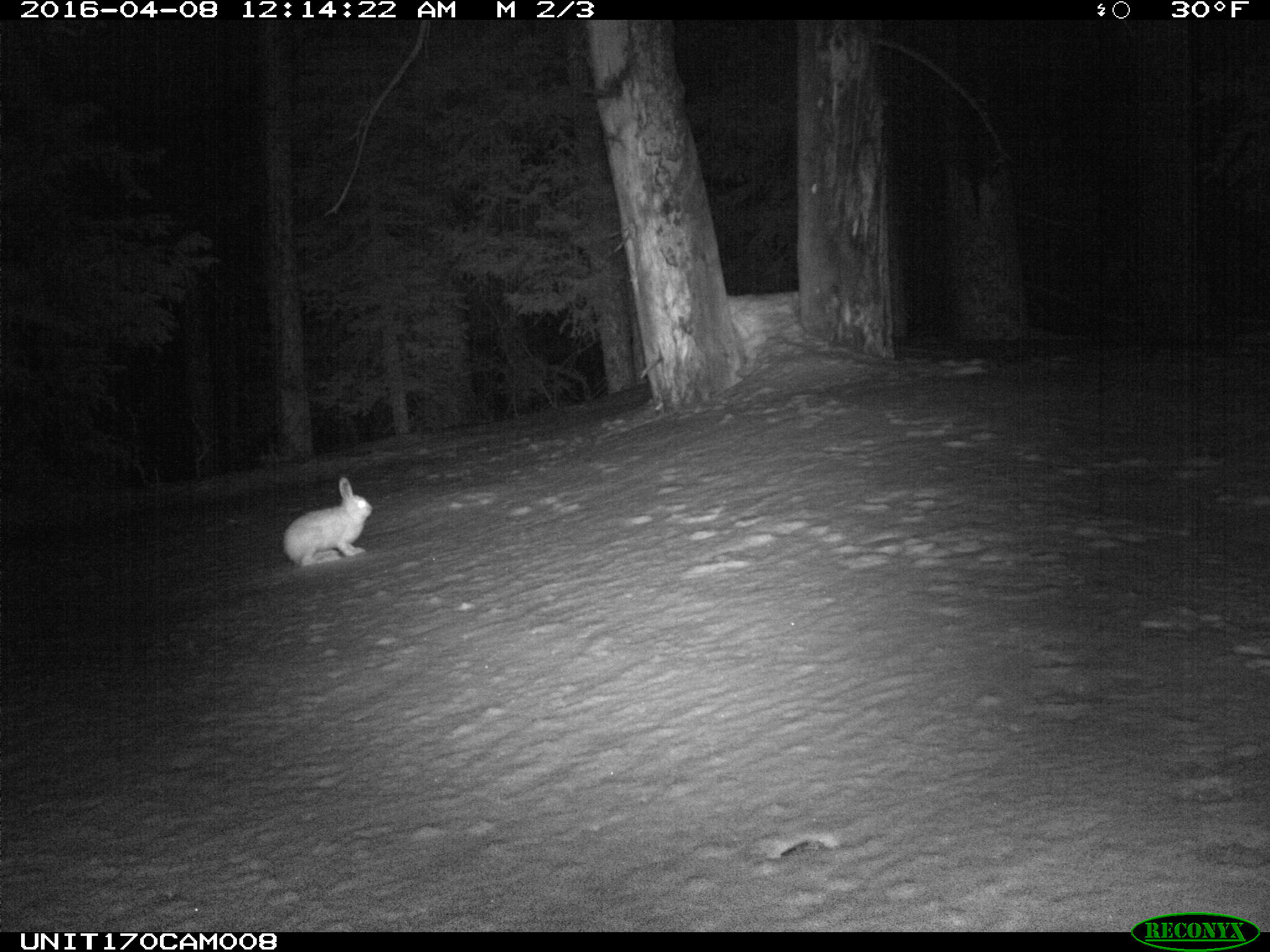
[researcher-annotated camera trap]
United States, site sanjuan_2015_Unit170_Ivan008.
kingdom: Animalia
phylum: Chordata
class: Mammalia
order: Lagomorpha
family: Leporidae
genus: Lepus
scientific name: Lepus americanus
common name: snowshoe hare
Lepus americanus (snowshoe hare).